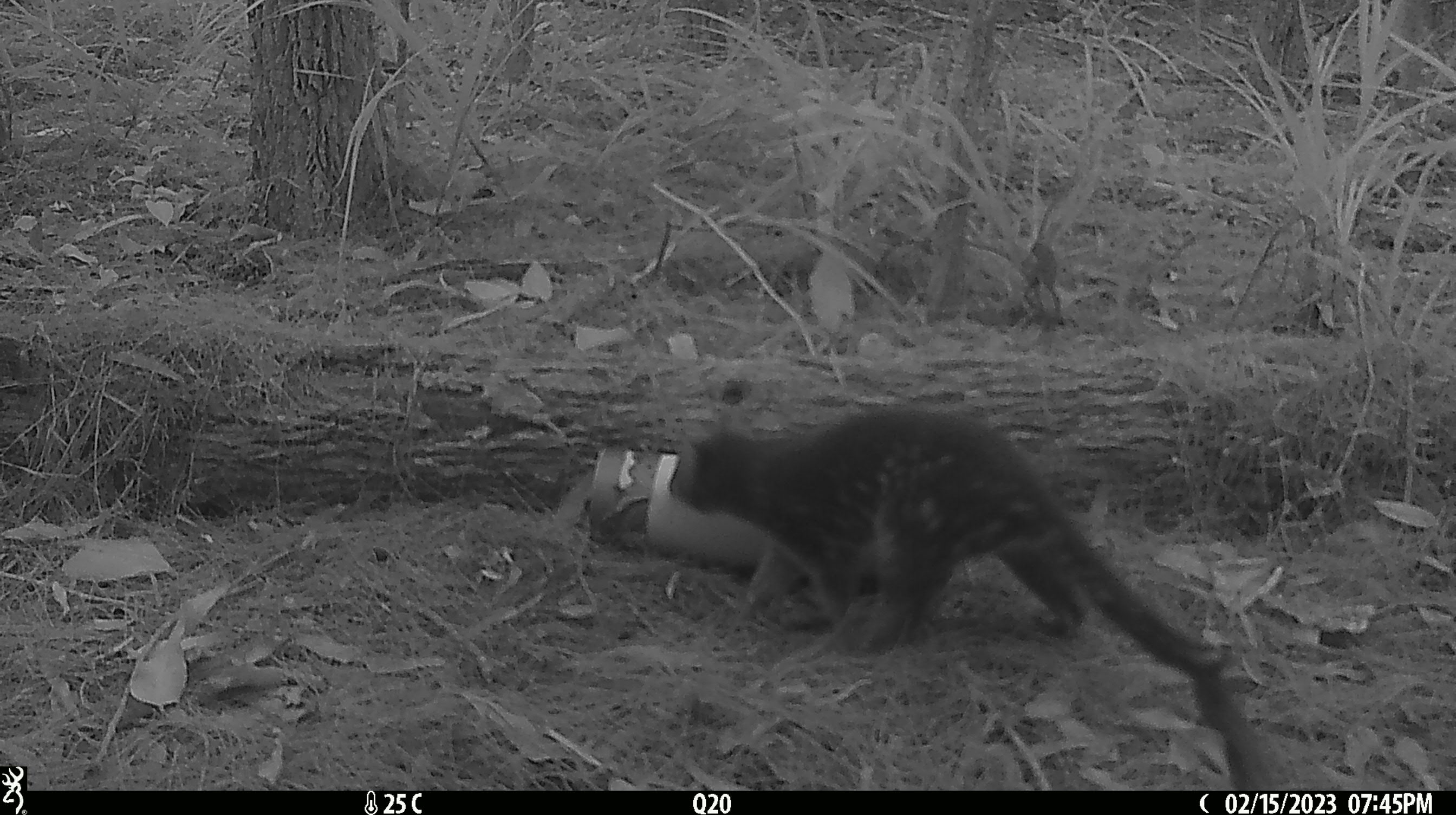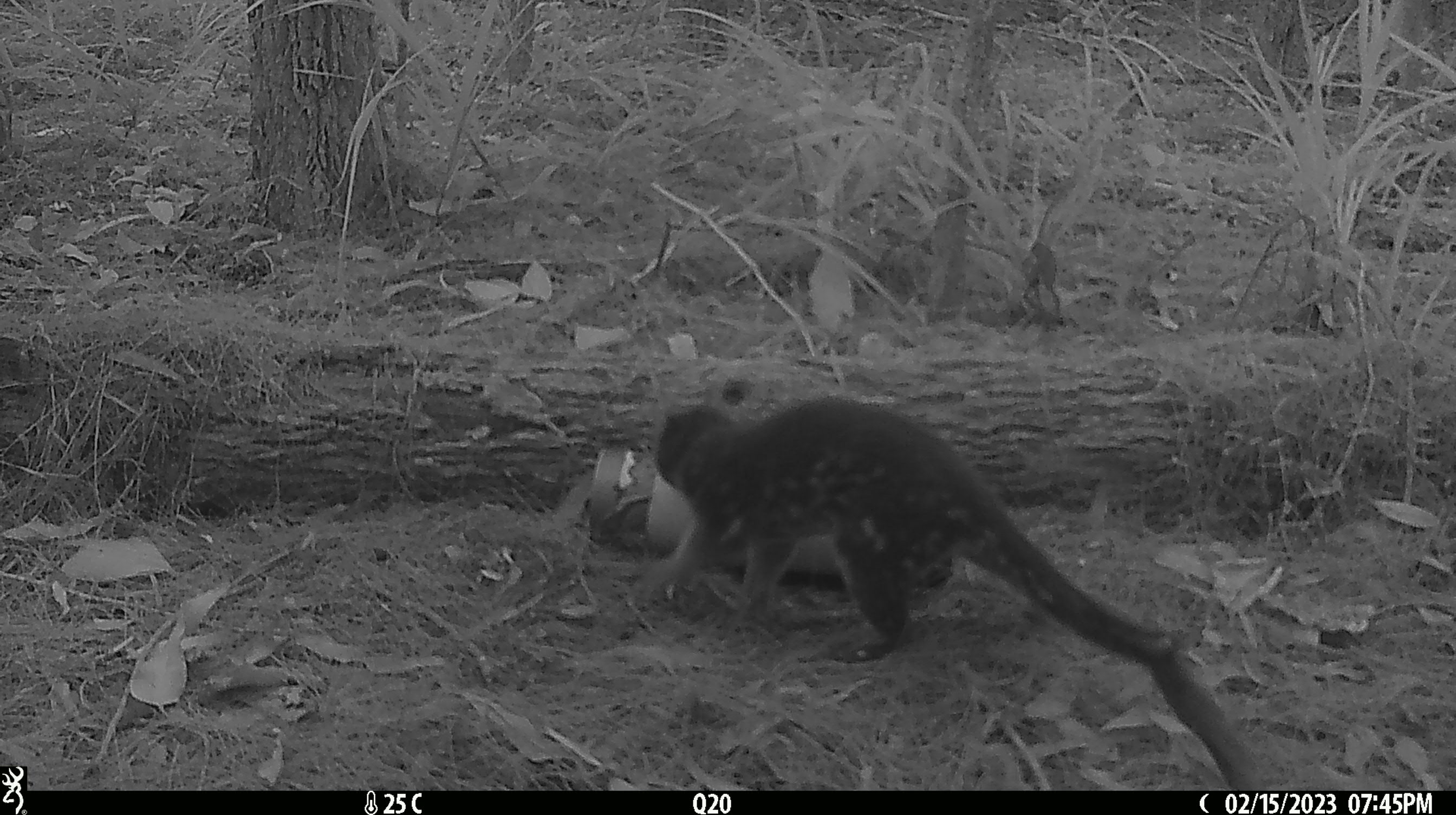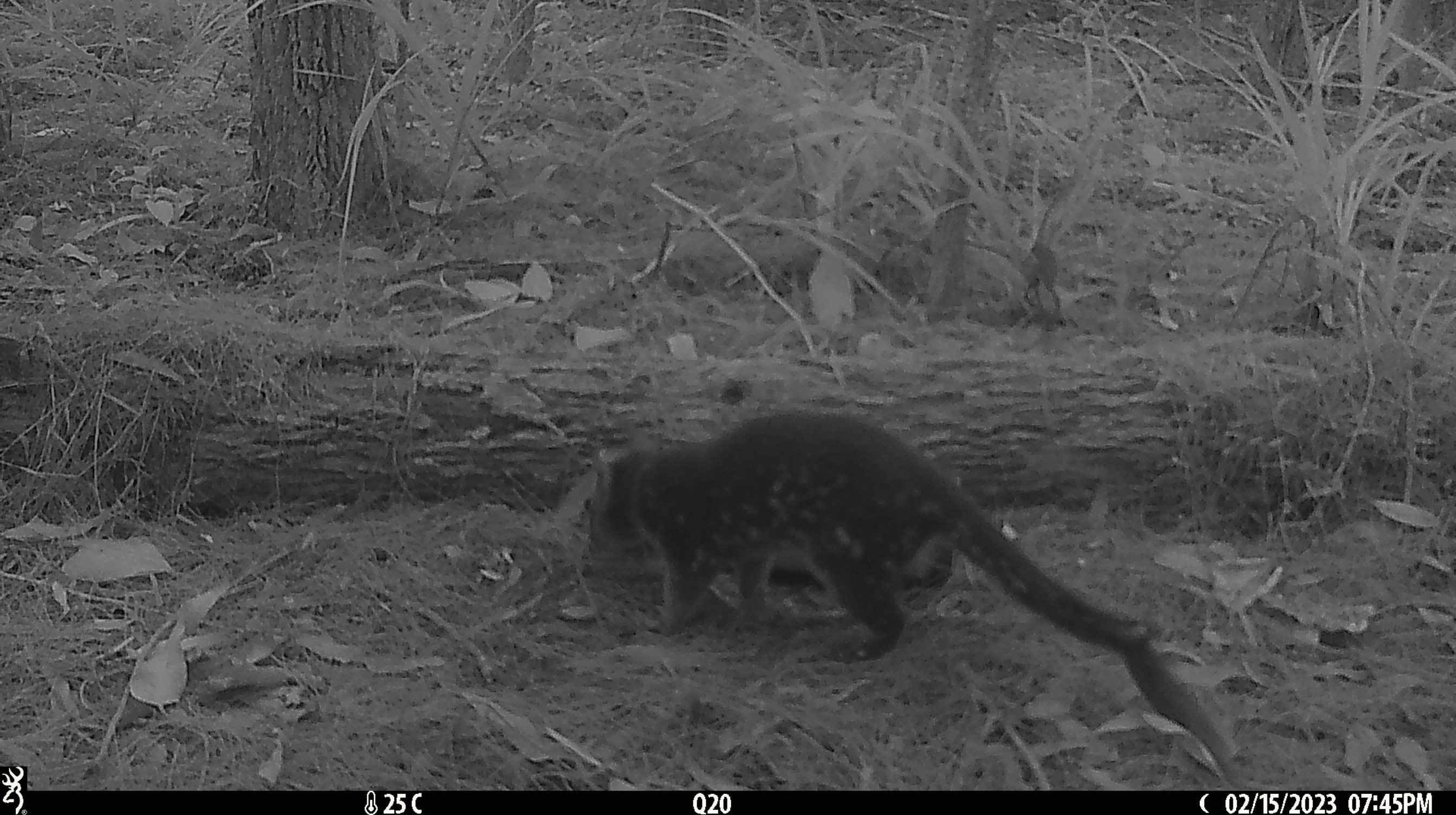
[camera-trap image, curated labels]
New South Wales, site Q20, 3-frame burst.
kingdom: Animalia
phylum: Chordata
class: Mammalia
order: Dasyuromorphia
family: Dasyuridae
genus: Dasyurus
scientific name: Dasyurus maculatus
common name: spotted-tailed quoll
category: quoll